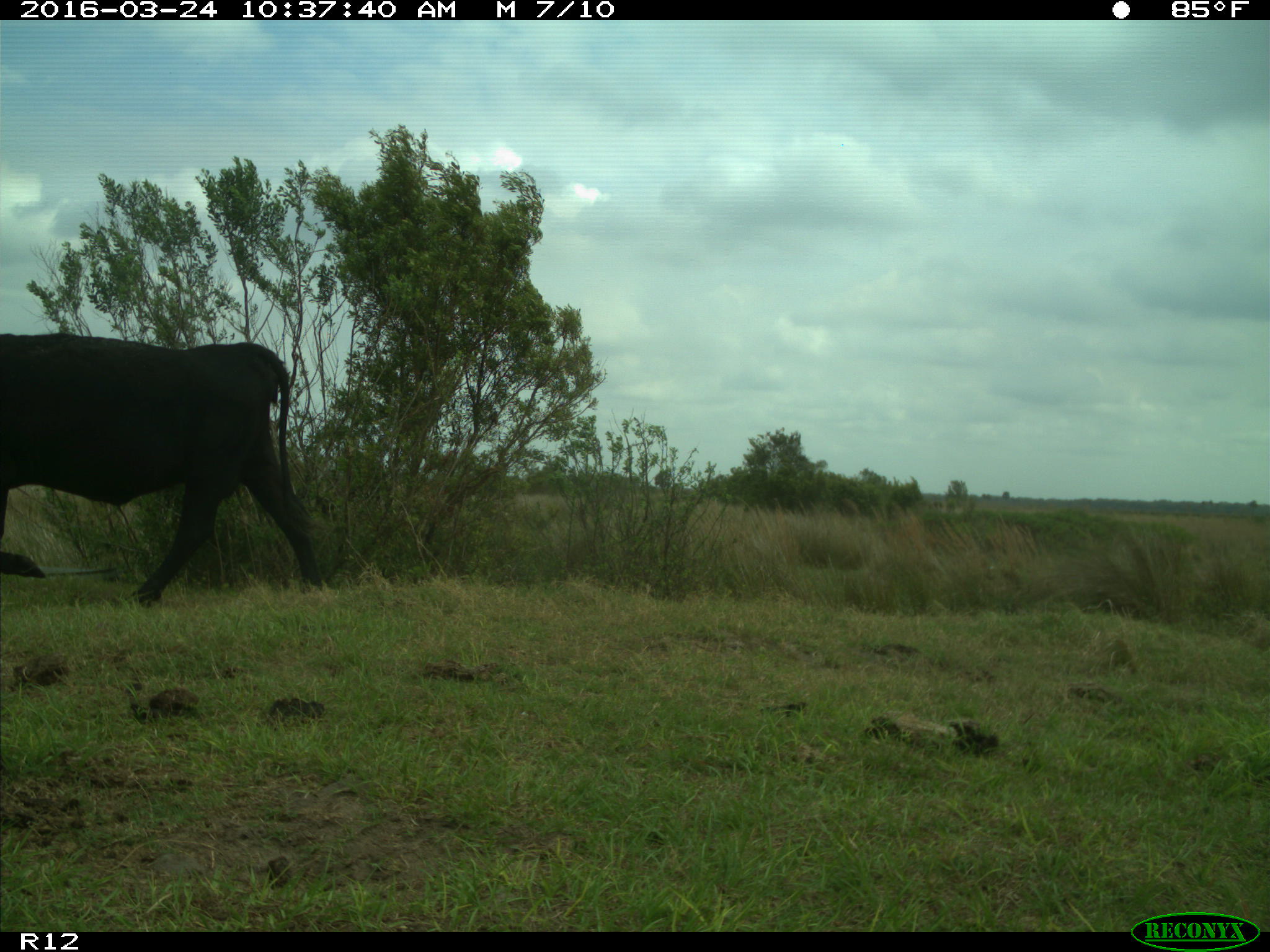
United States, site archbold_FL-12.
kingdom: Animalia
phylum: Chordata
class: Mammalia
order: Artiodactyla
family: Bovidae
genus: Bos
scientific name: Bos taurus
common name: domestic cow